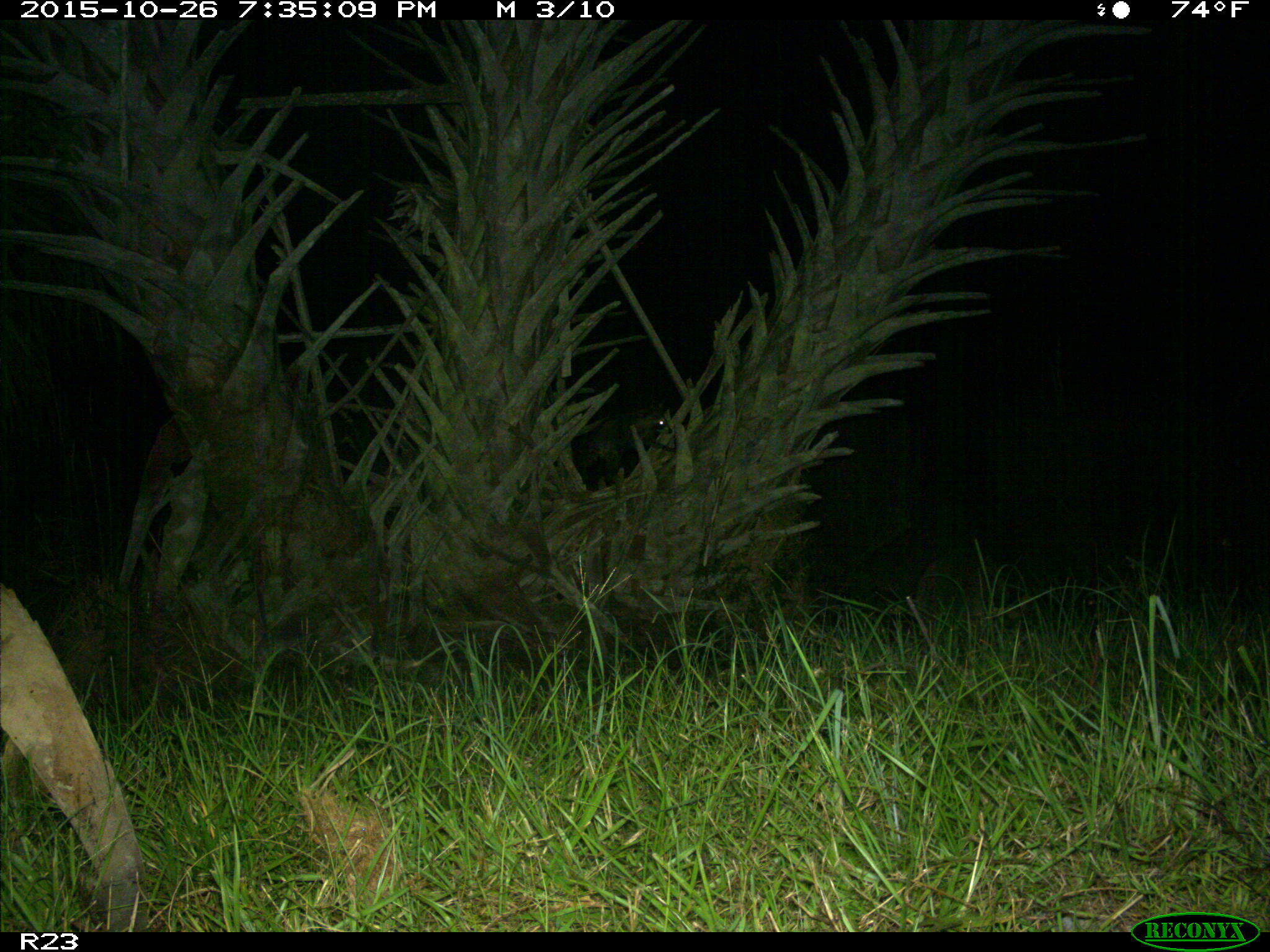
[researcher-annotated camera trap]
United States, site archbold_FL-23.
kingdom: Animalia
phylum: Chordata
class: Mammalia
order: Carnivora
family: Procyonidae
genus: Procyon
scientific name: Procyon lotor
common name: common raccoon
Procyon lotor (common raccoon).